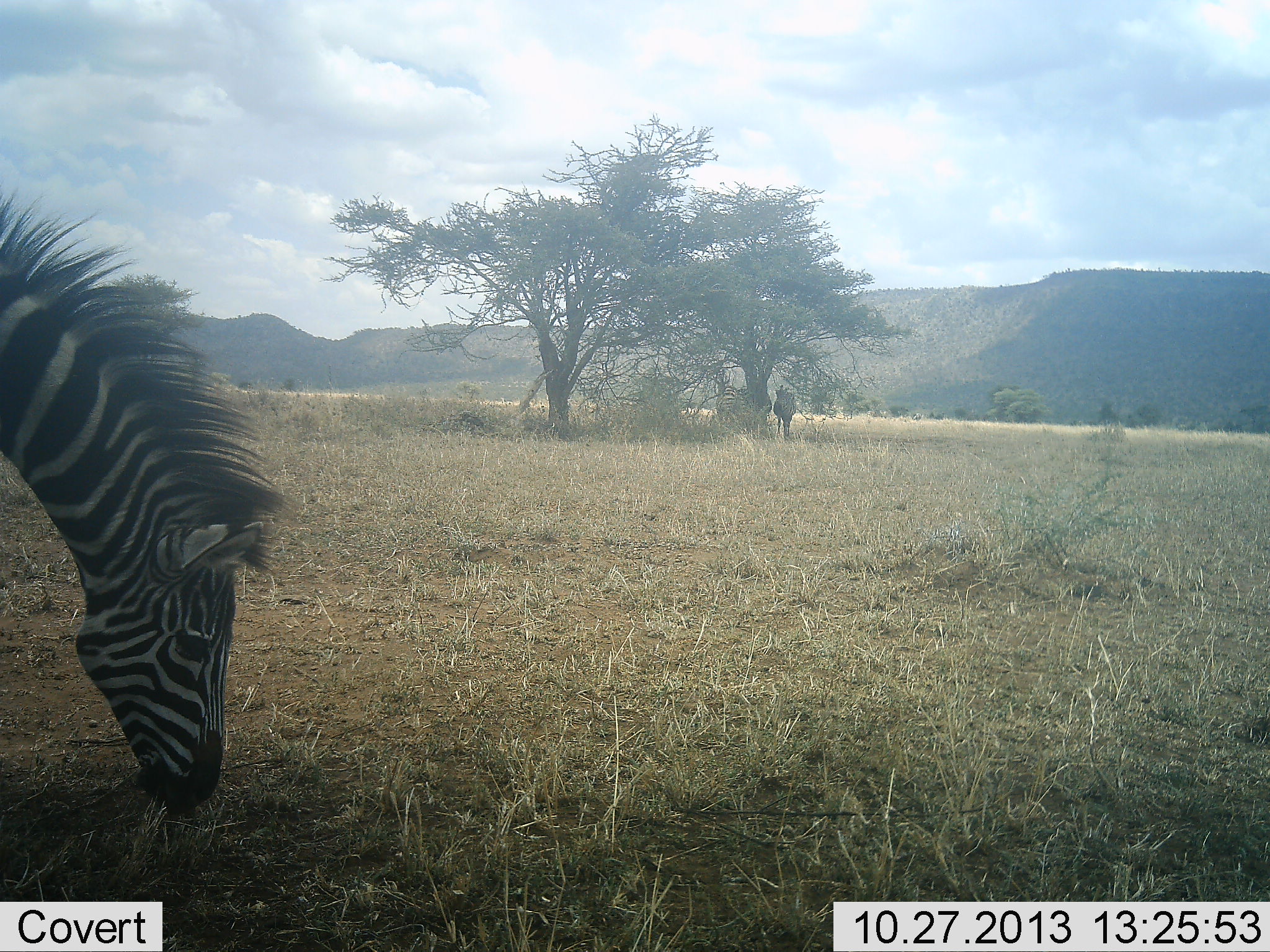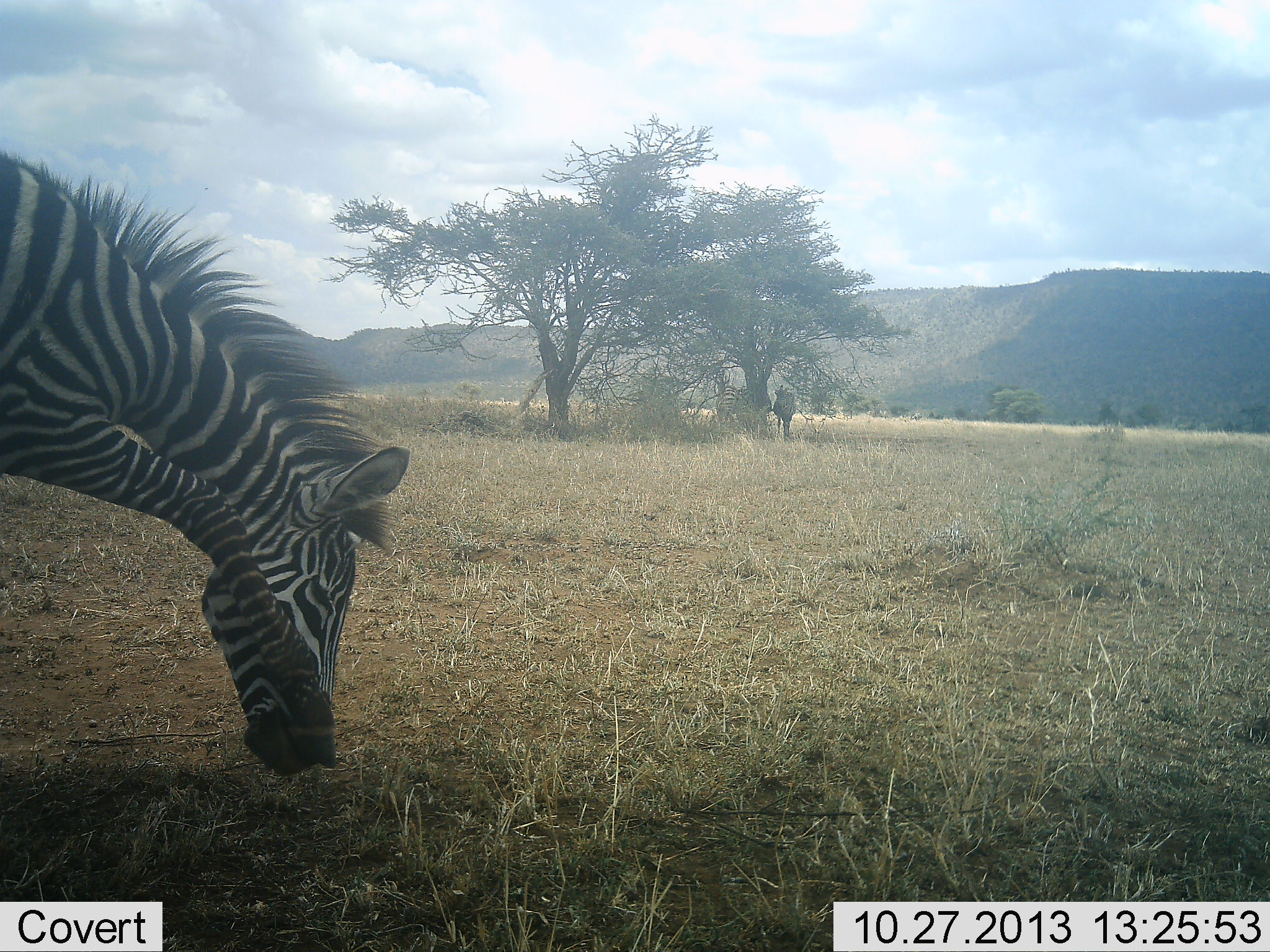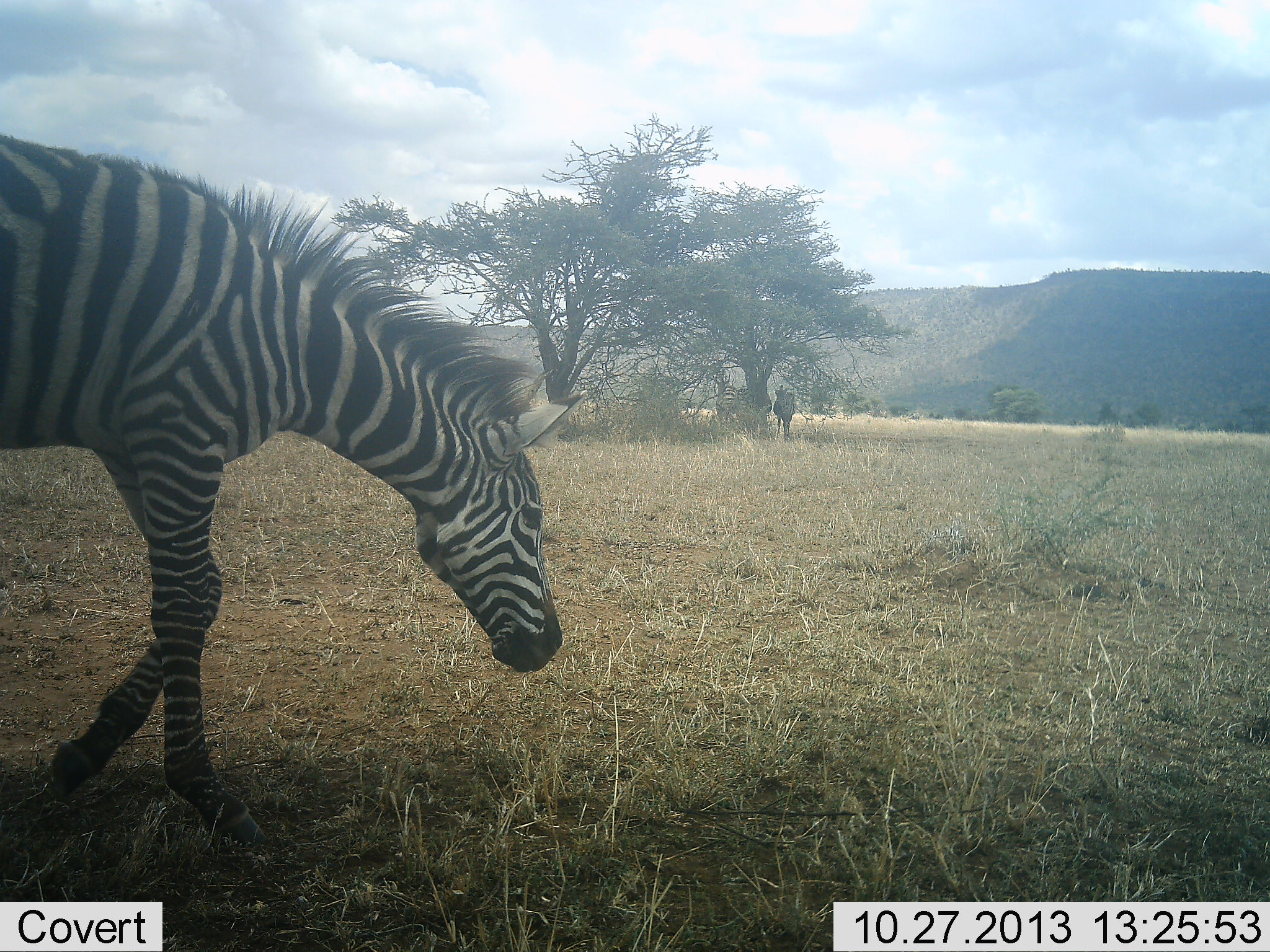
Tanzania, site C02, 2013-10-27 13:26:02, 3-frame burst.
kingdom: Animalia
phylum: Chordata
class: Mammalia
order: Perissodactyla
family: Equidae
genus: Equus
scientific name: Equus quagga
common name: plains zebra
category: zebra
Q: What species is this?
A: Zebra (plains zebra) (Equus quagga).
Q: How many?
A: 1.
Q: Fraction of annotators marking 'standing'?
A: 21%.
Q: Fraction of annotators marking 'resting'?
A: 2%.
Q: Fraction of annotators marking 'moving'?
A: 36%.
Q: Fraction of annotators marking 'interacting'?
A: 0%.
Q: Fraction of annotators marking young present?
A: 0%.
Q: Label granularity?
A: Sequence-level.